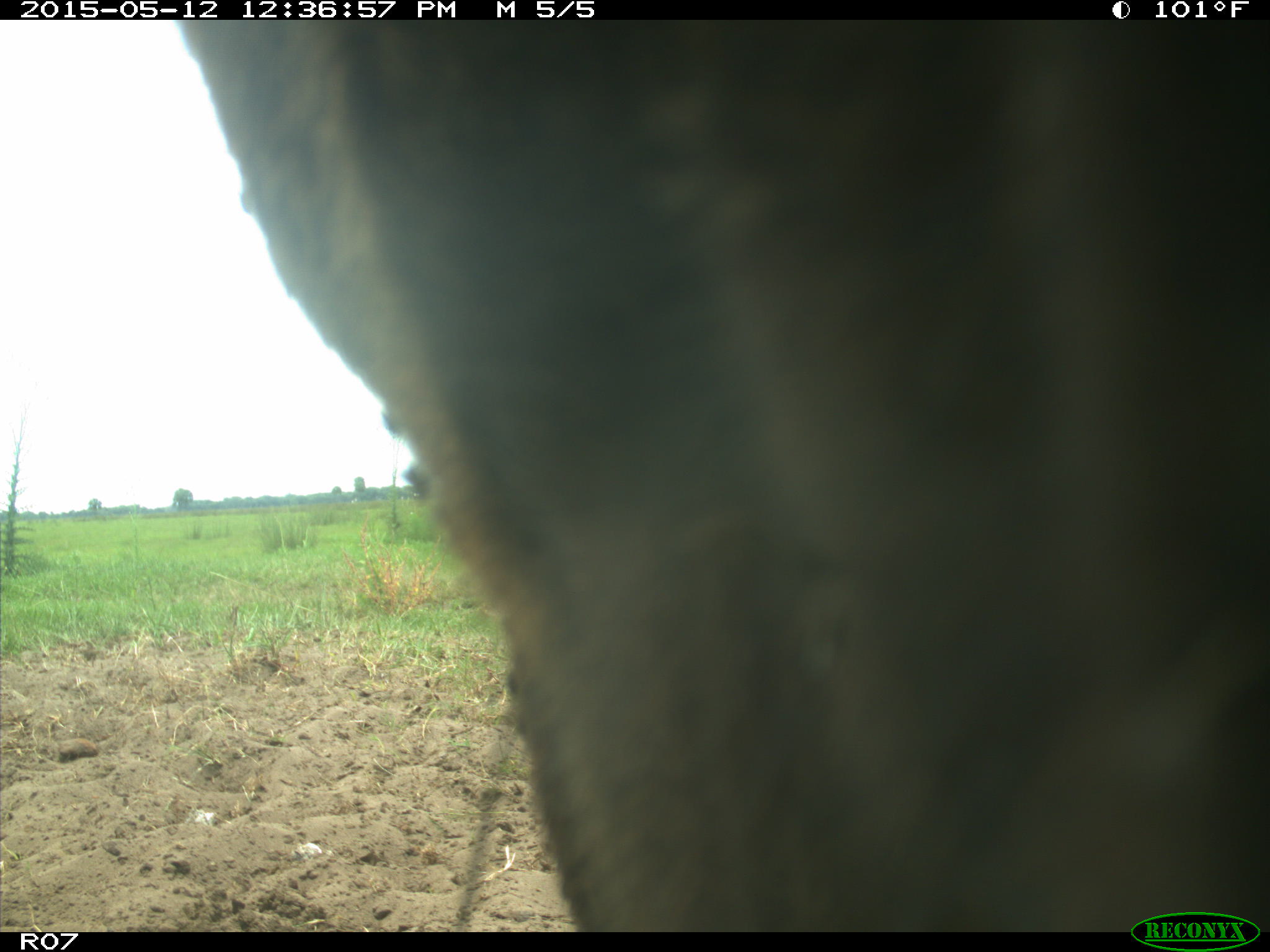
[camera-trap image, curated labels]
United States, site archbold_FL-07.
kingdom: Animalia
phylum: Chordata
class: Mammalia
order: Artiodactyla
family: Bovidae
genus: Bos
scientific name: Bos taurus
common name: domestic cow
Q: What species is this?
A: Bos taurus (domestic cow).